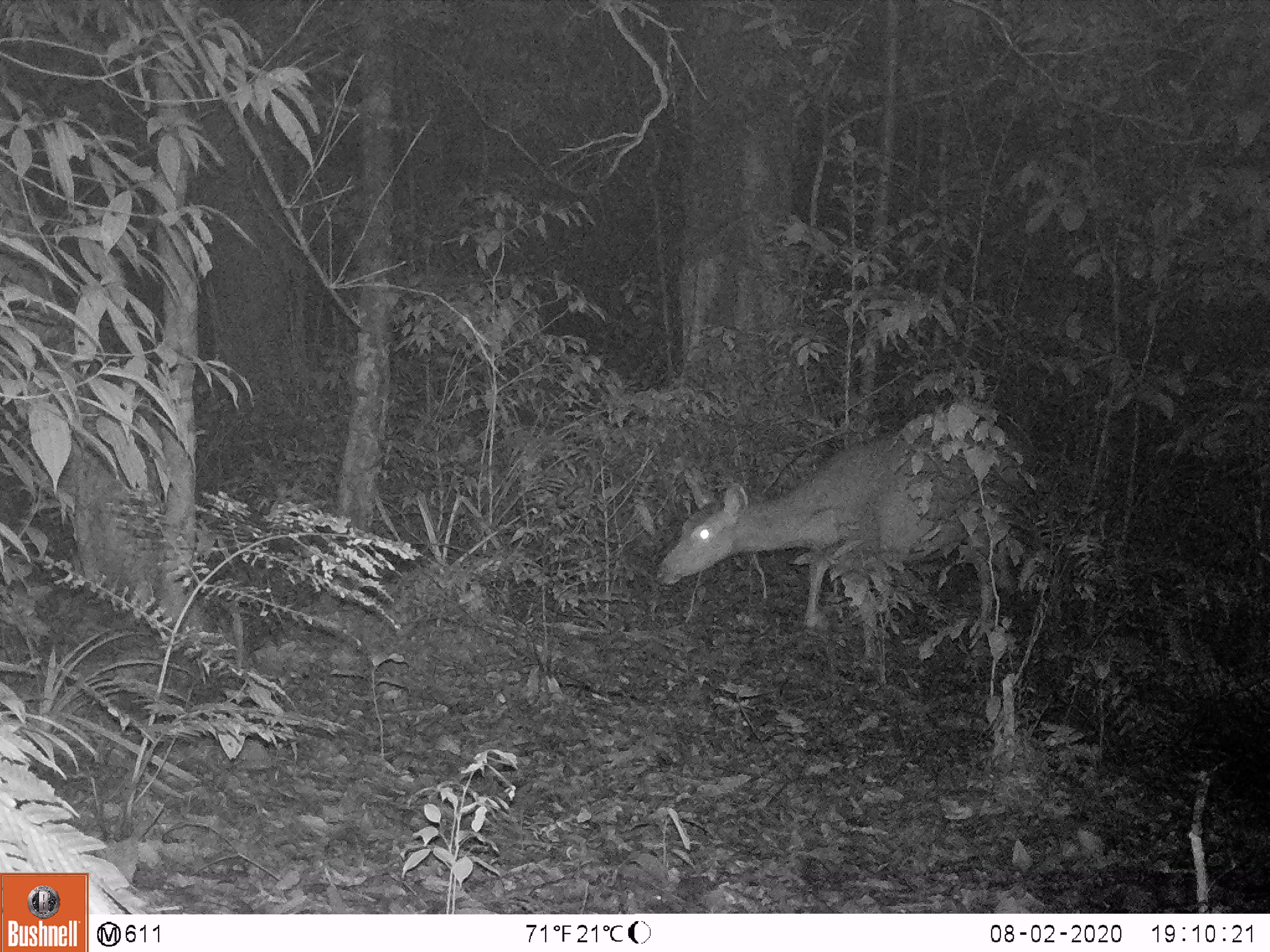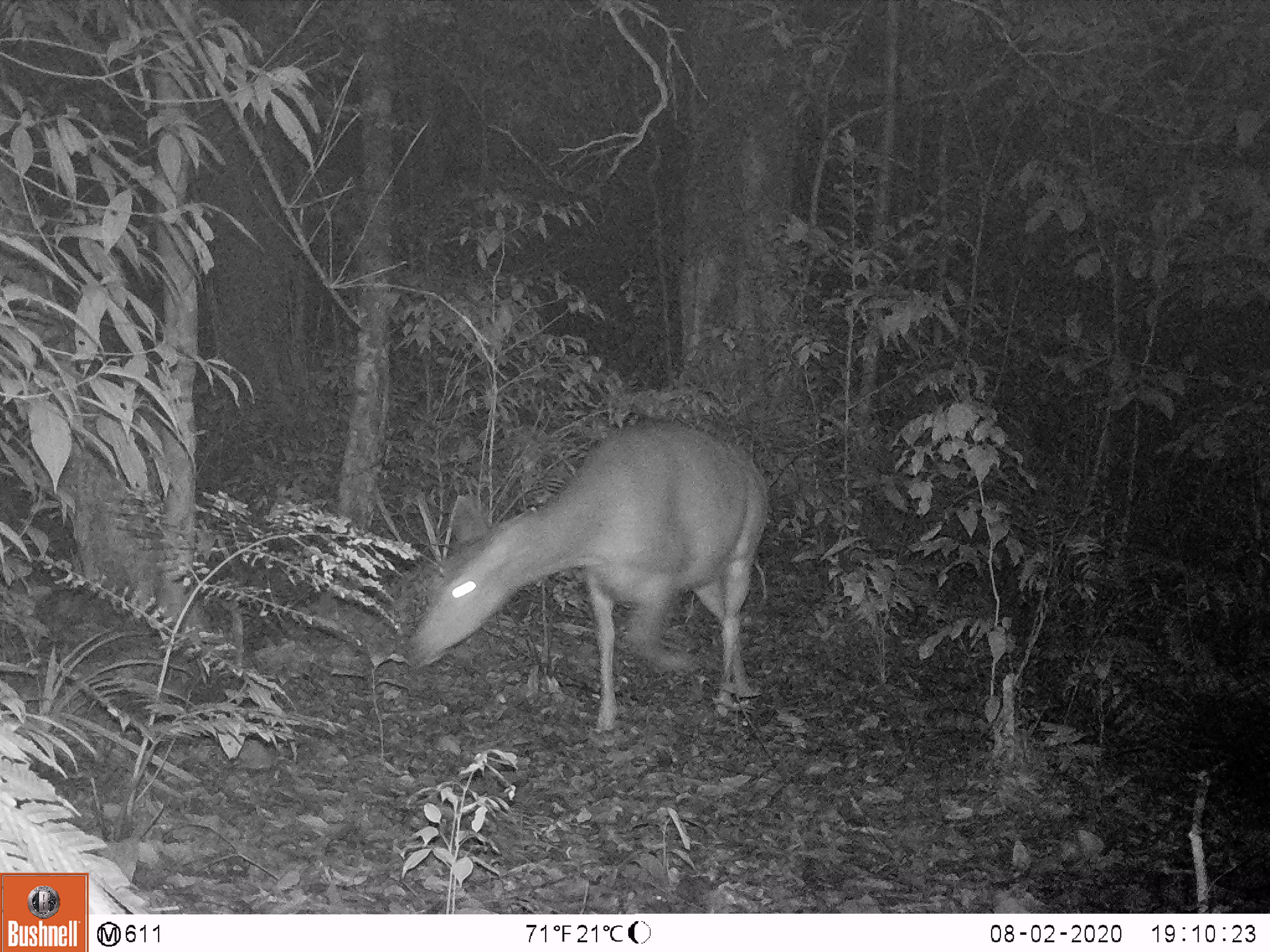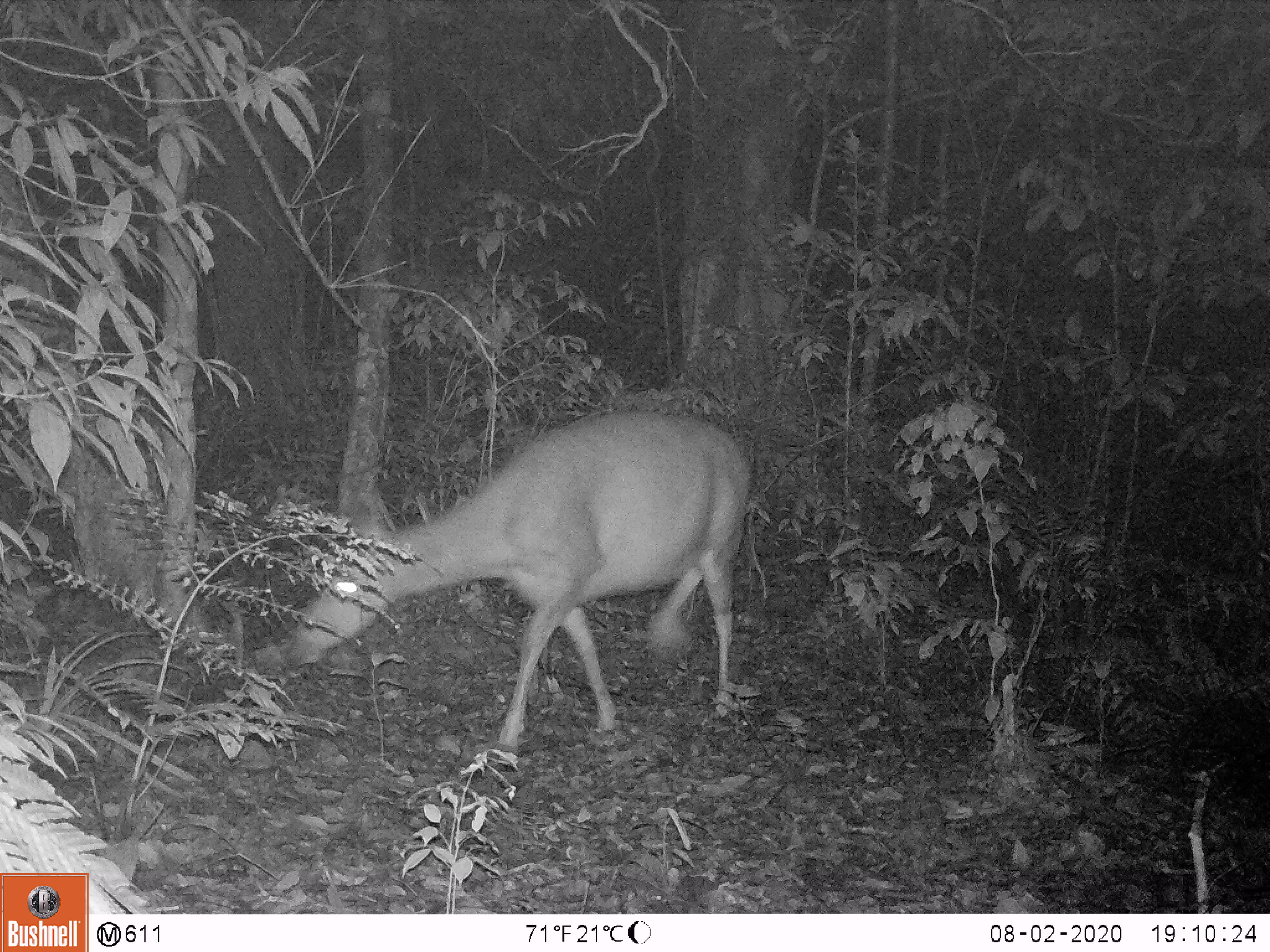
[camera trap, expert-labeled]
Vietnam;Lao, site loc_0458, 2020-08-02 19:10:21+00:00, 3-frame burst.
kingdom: Animalia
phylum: Chordata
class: Mammalia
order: Artiodactyla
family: Cervidae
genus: Rusa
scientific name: Rusa unicolor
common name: sambar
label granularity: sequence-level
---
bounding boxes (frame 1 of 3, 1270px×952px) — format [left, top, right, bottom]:
sambar: [652, 415, 1036, 668]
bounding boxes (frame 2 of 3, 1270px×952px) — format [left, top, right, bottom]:
sambar: [409, 418, 770, 735]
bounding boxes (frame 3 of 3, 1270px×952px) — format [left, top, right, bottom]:
sambar: [284, 406, 755, 762]